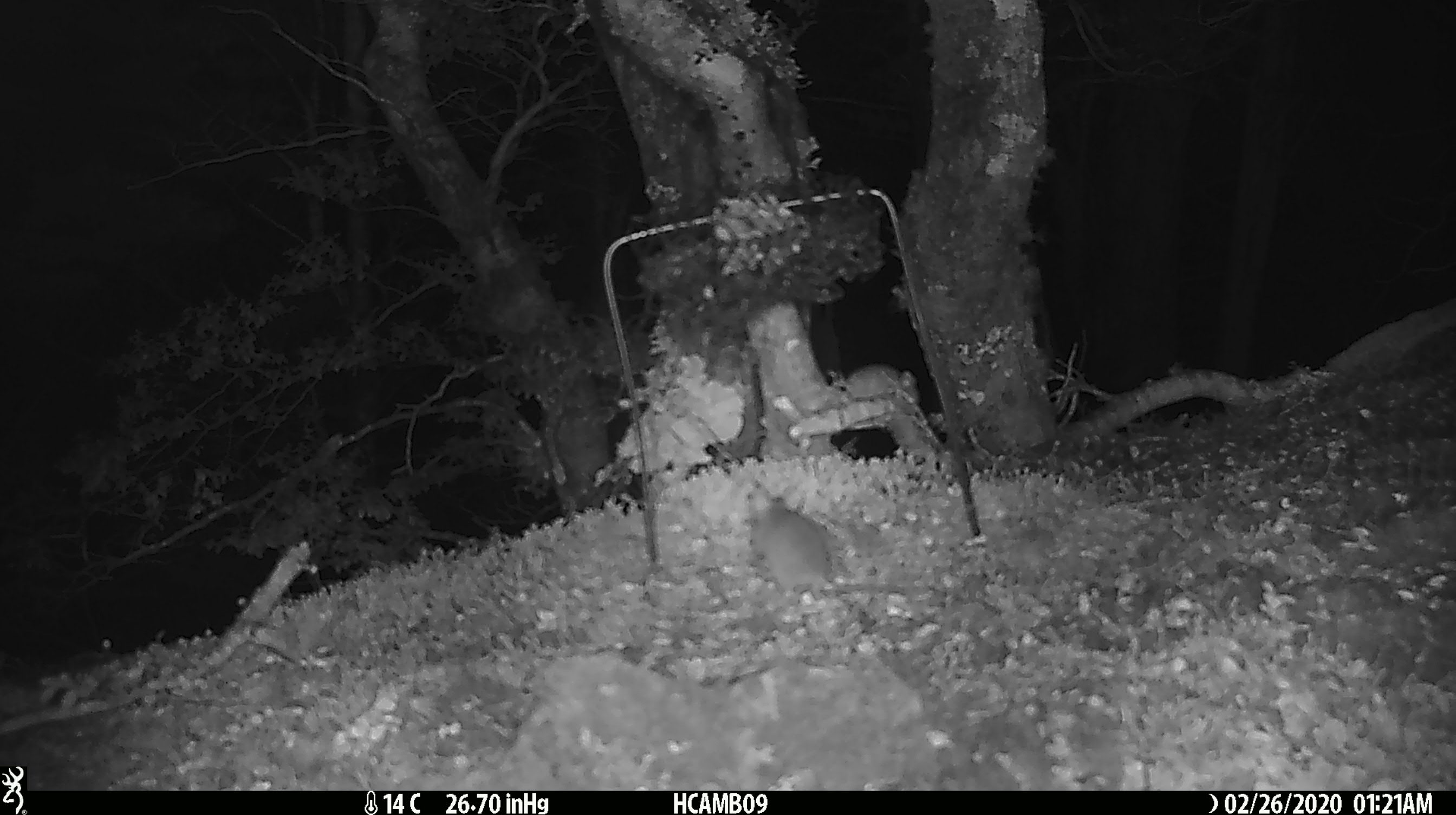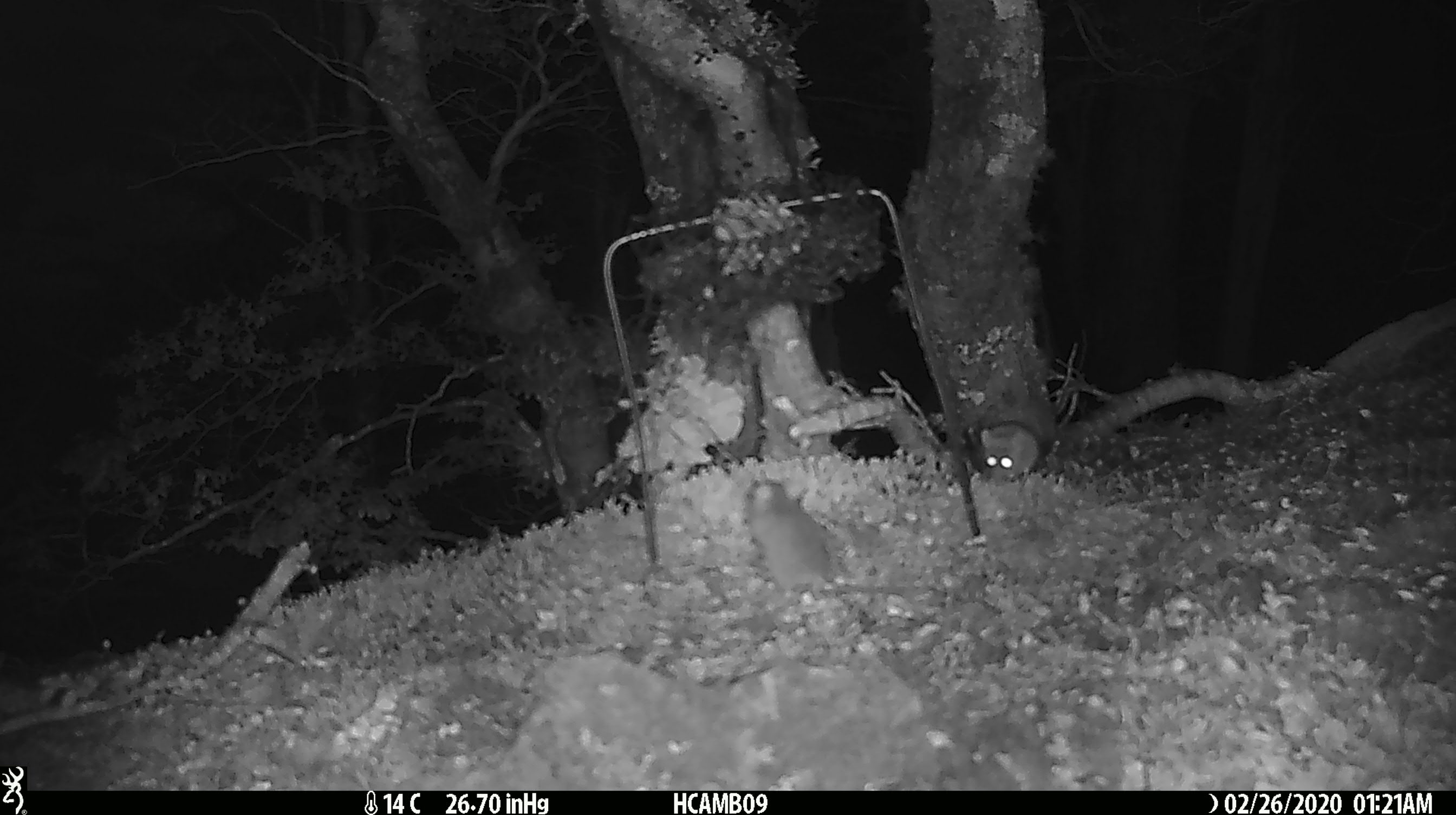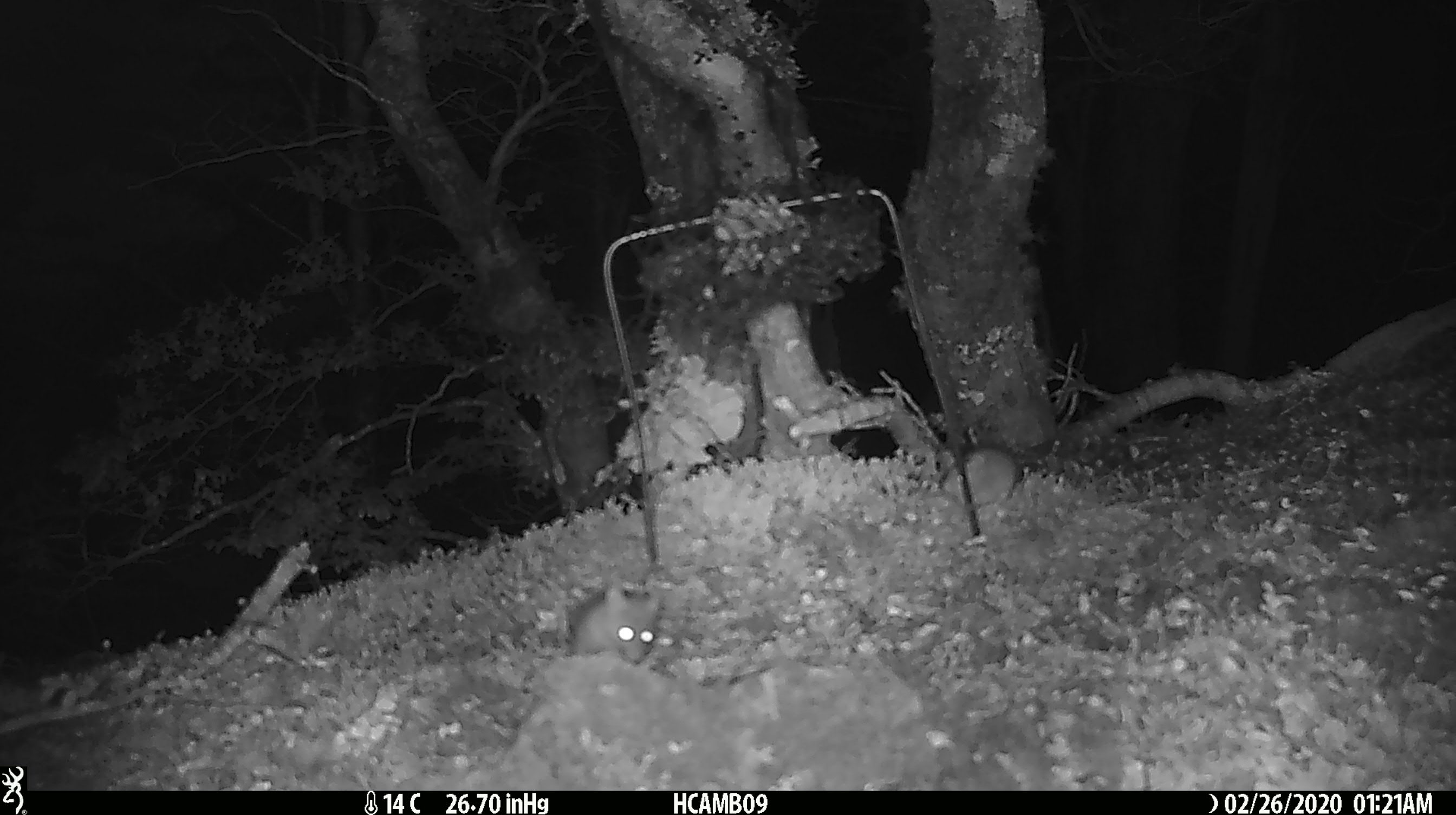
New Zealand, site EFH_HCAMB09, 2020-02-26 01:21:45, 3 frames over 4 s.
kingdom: Animalia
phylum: Chordata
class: Mammalia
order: Rodentia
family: Muridae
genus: Mus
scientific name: Mus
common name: mouse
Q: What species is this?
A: Mouse (Mus).